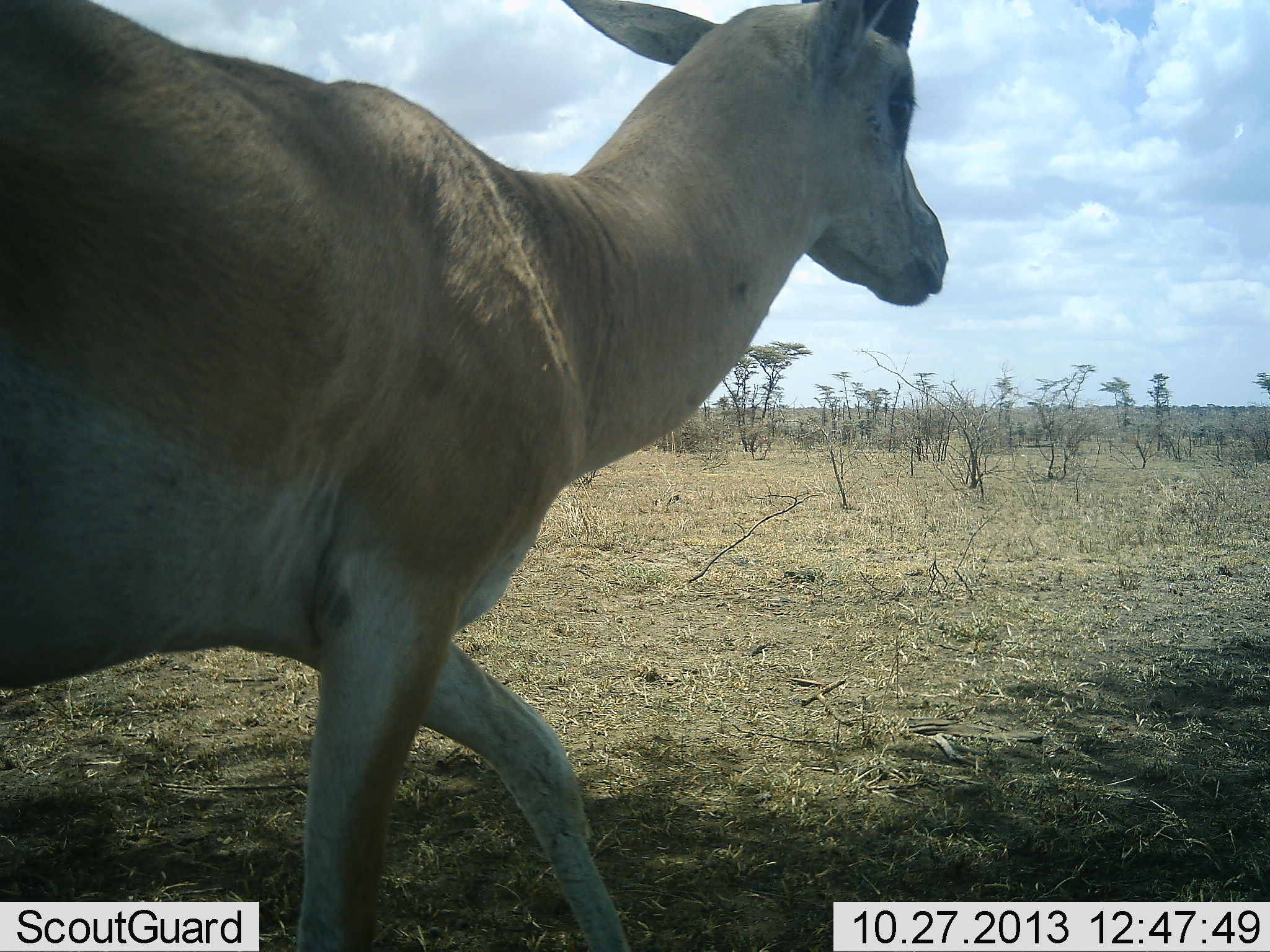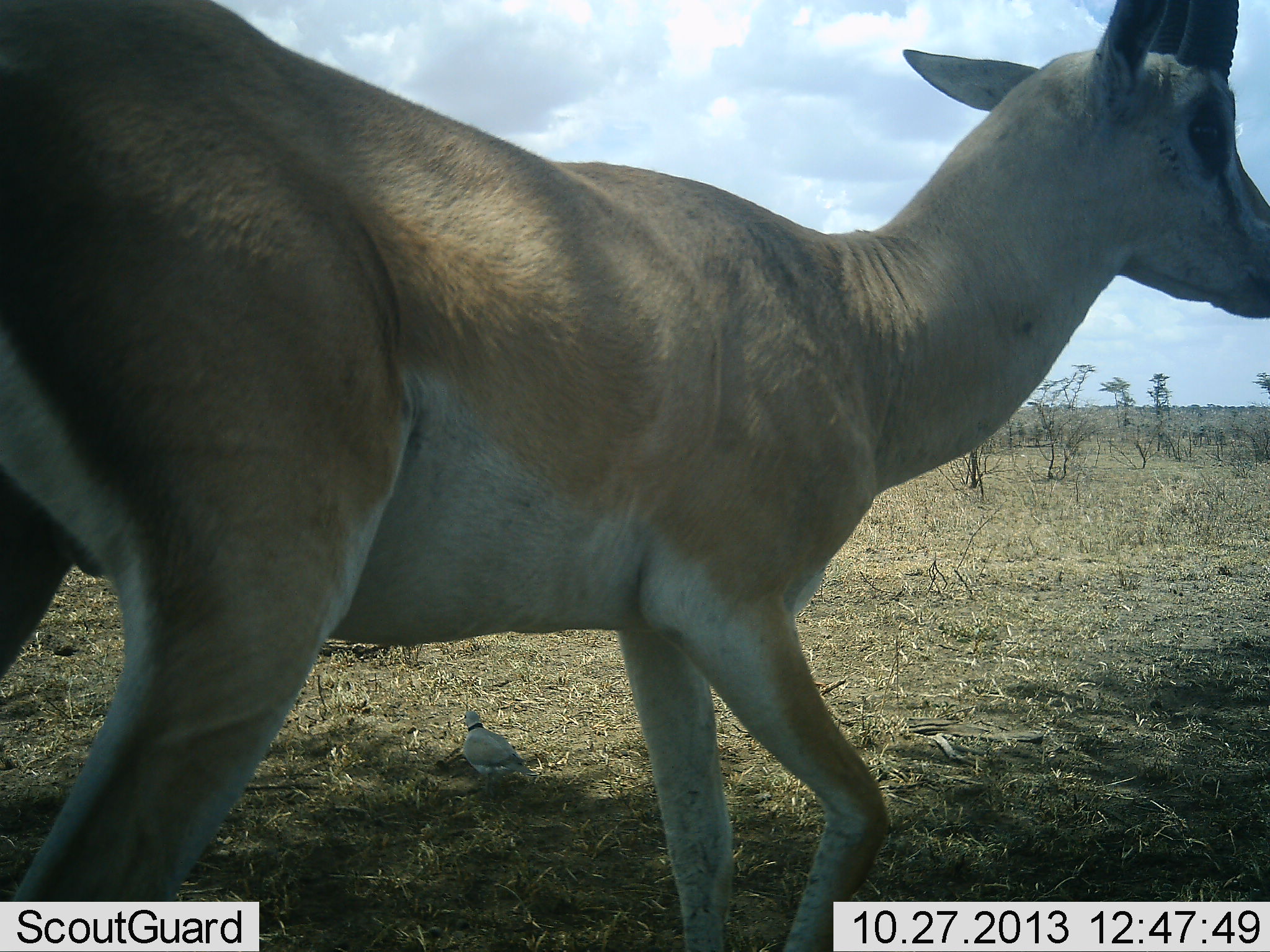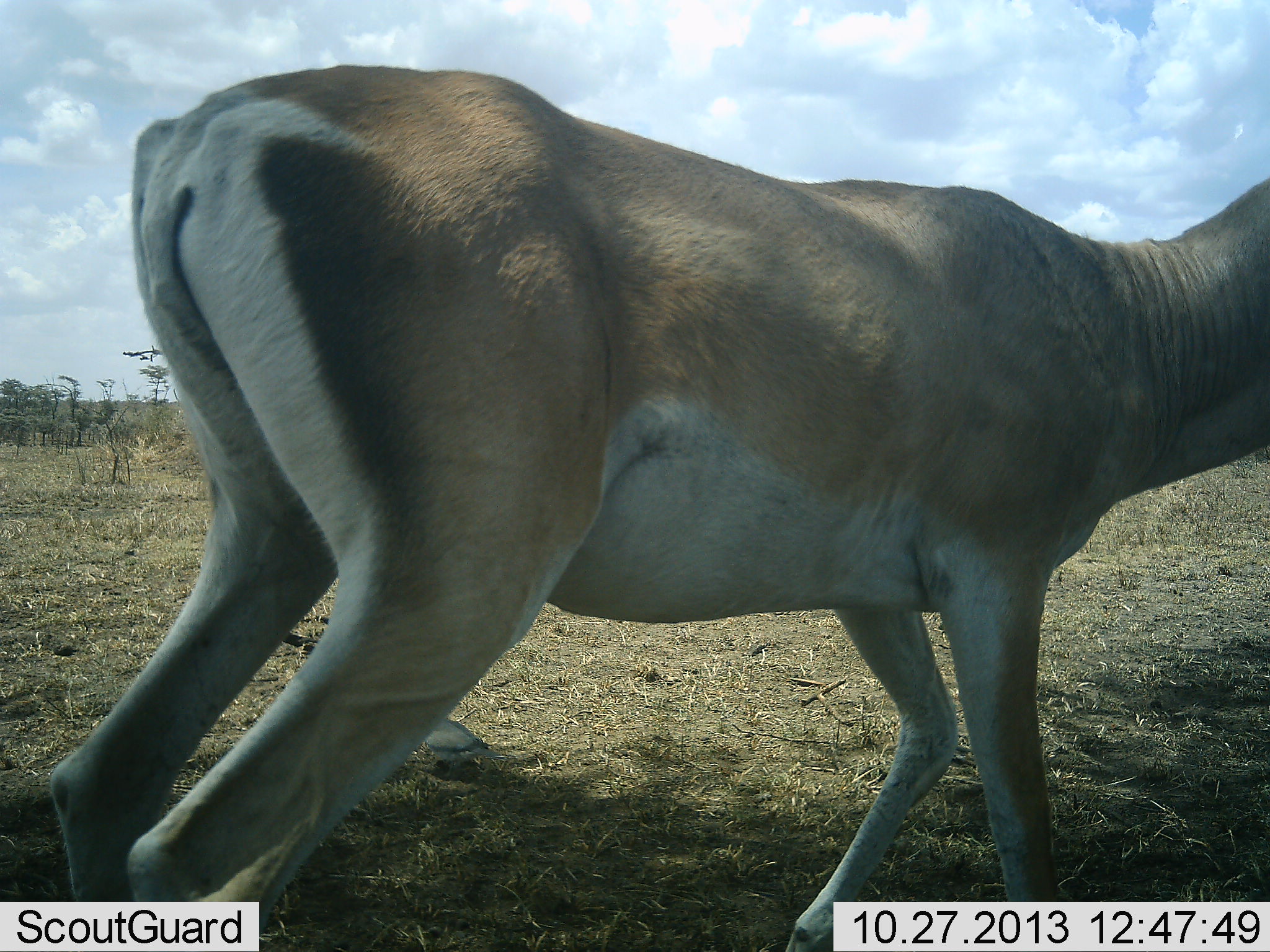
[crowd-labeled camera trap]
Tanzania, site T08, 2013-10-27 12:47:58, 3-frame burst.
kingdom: Animalia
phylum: Chordata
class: Mammalia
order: Artiodactyla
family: Bovidae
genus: Nanger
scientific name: Nanger granti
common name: grant's gazelle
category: gazellegrants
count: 1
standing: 17%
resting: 0%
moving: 96%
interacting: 0%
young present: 0%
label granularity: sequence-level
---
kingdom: Animalia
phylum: Chordata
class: Aves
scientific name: Aves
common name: bird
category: otherbird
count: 1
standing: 62%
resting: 6%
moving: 31%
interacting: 0%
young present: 0%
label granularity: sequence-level